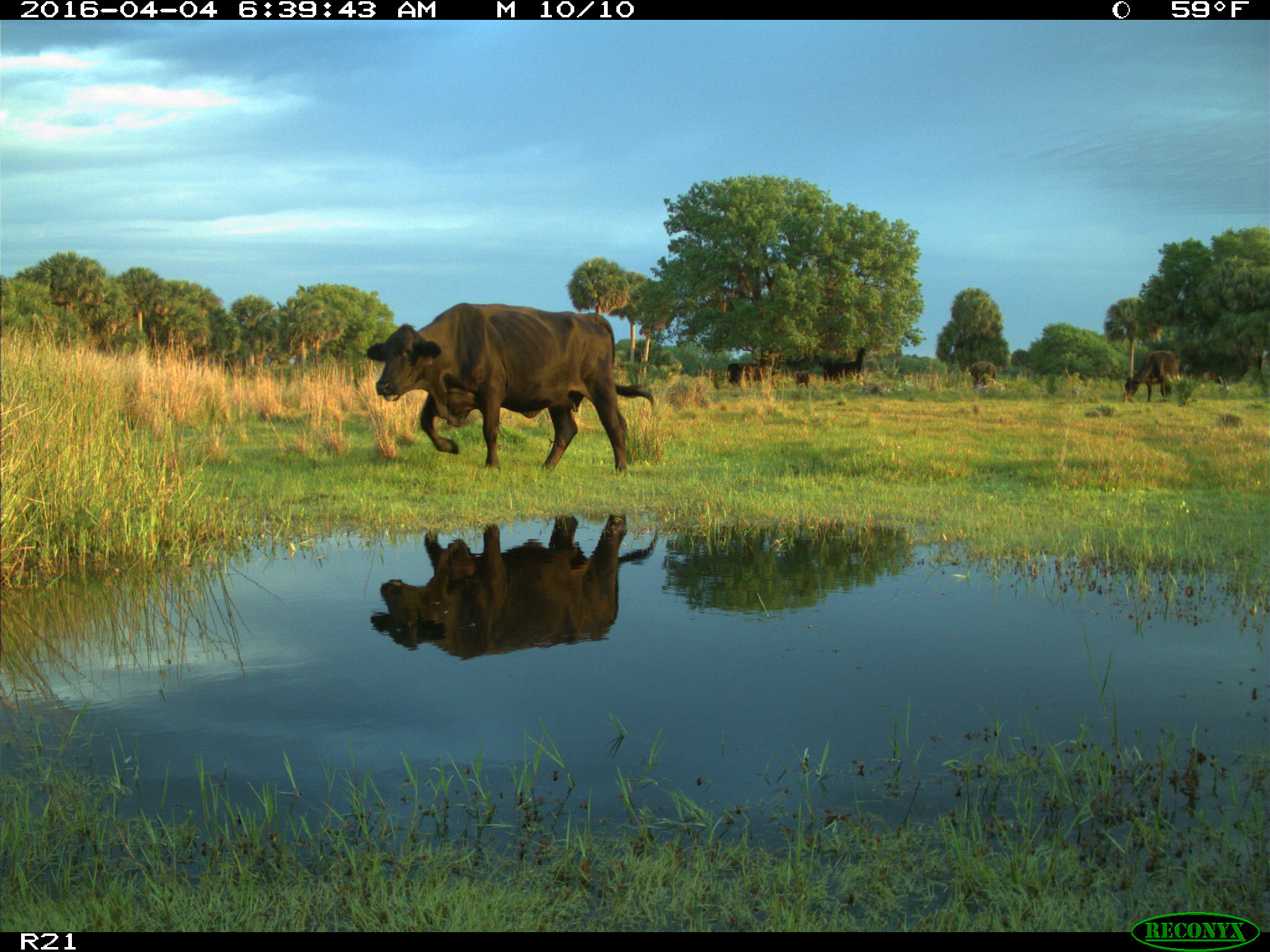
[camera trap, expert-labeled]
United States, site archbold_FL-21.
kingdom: Animalia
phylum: Chordata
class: Mammalia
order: Artiodactyla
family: Bovidae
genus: Bos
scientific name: Bos taurus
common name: domestic cow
Bos taurus (domestic cow).